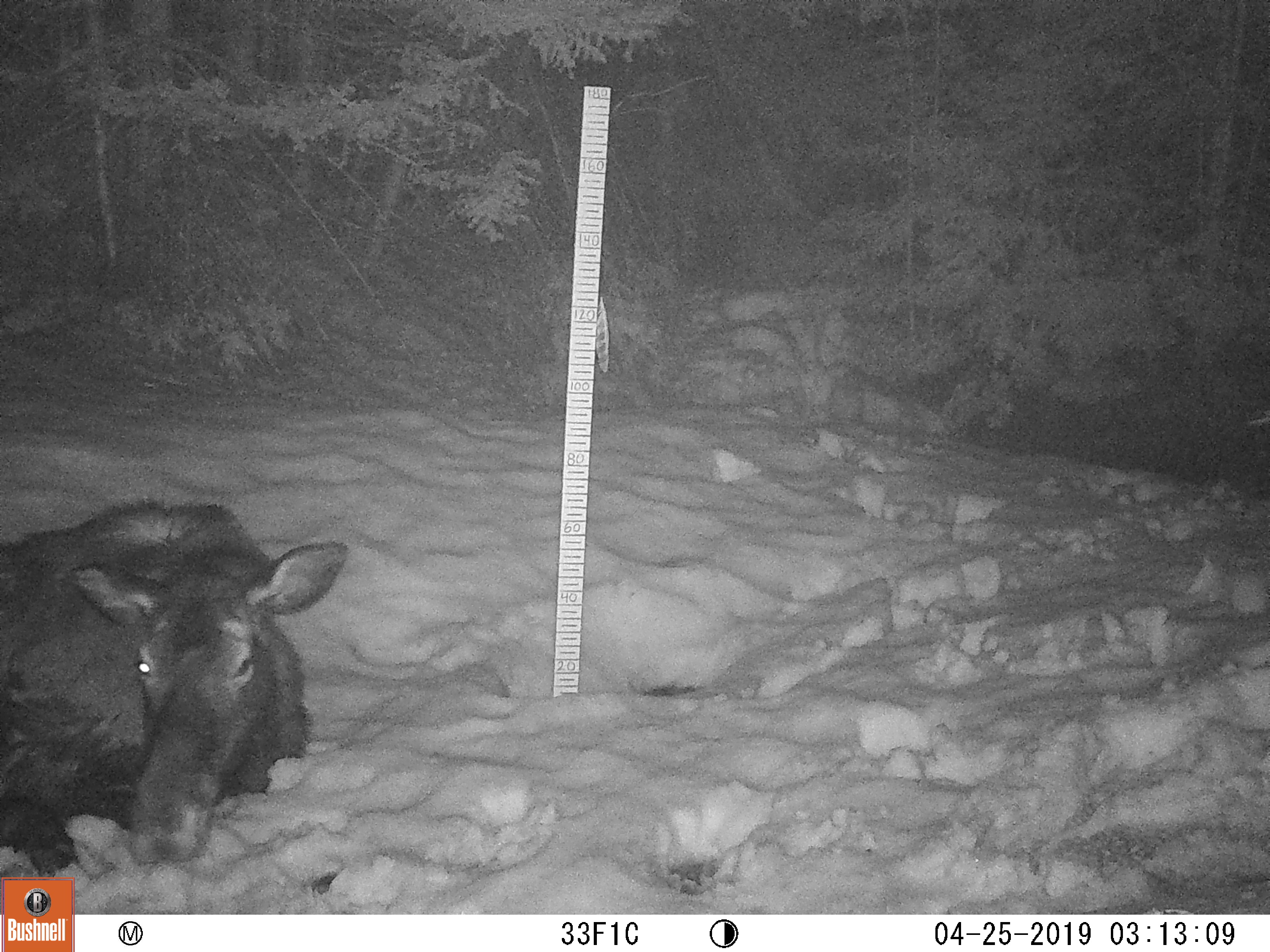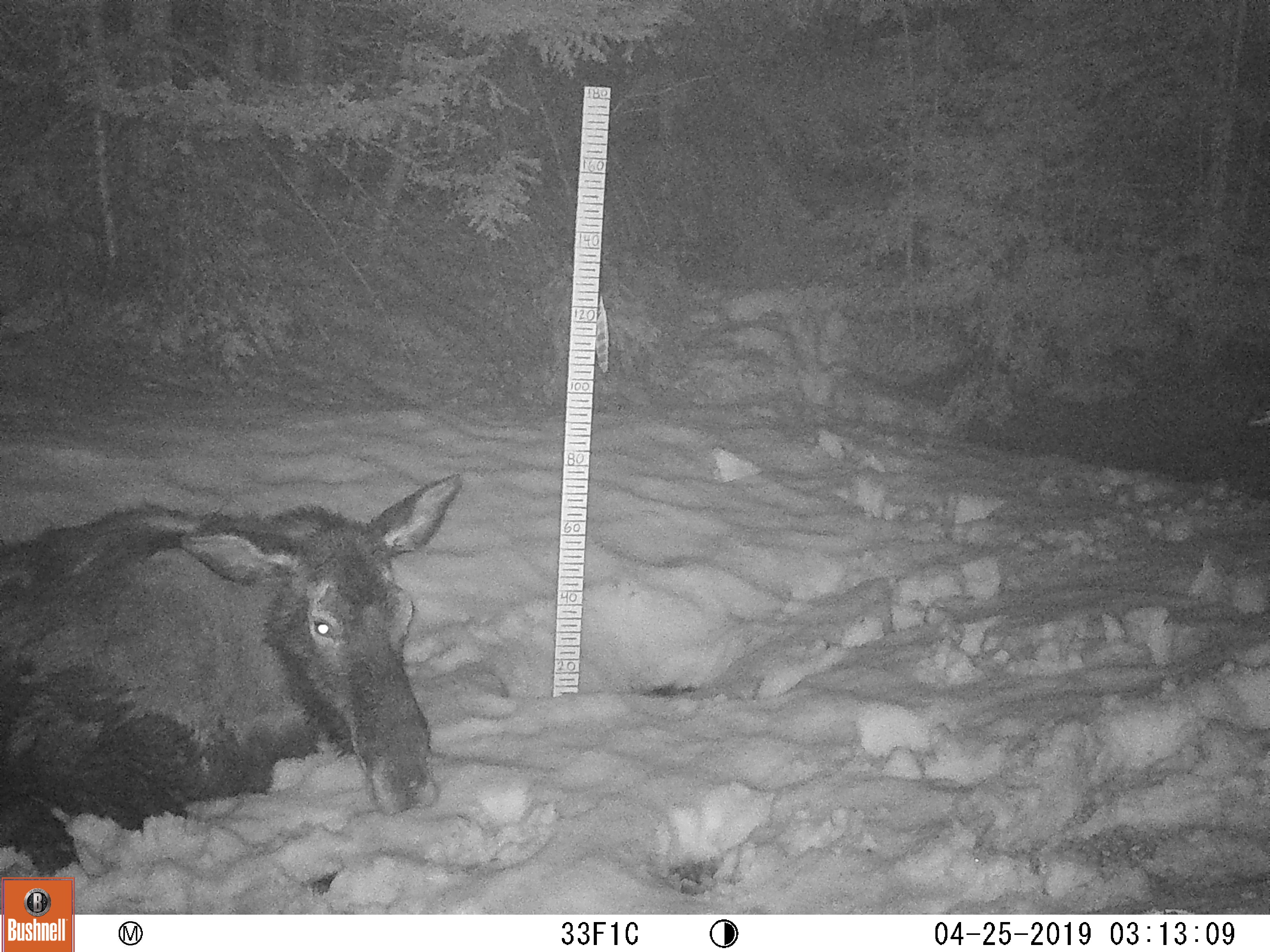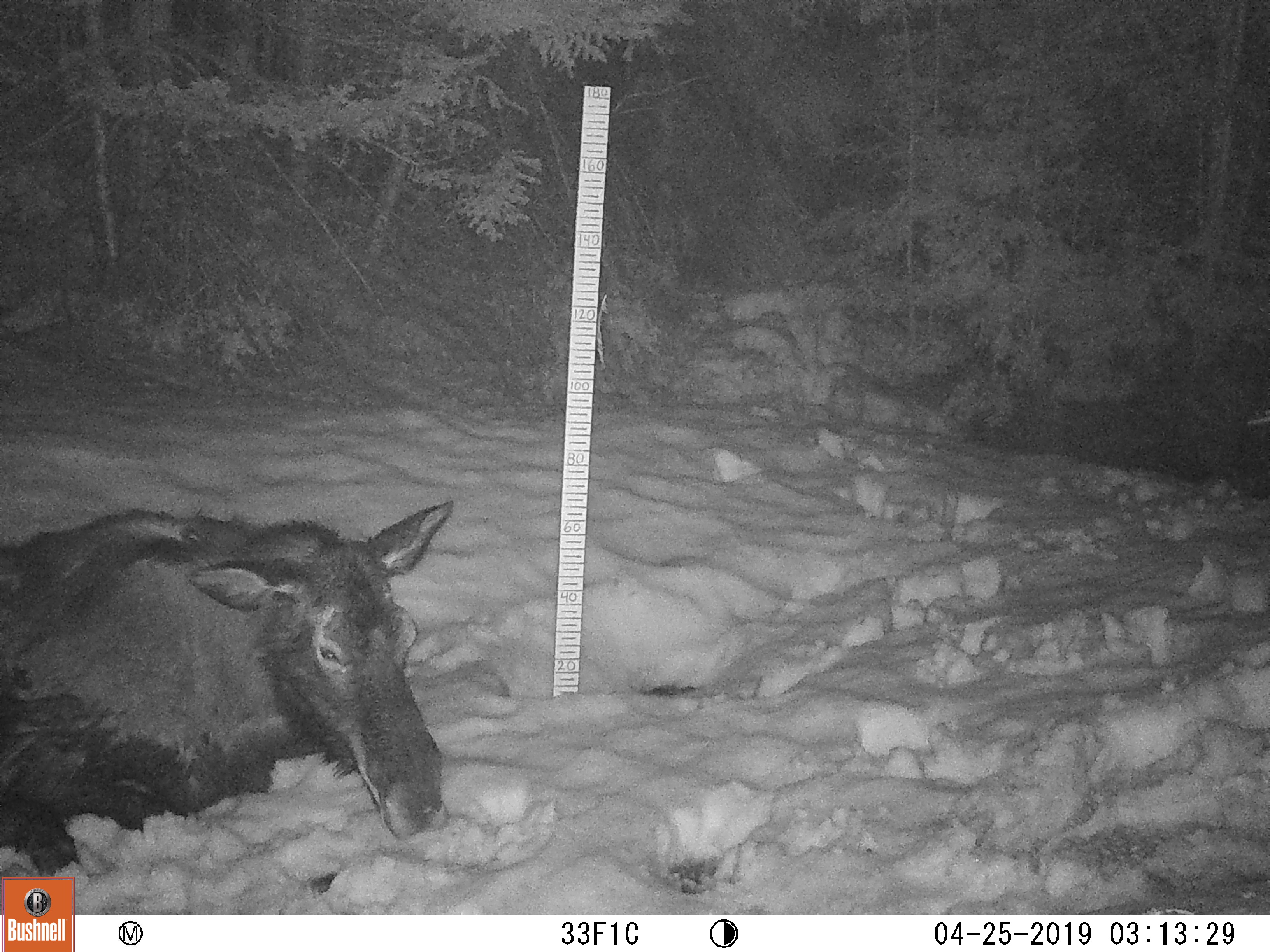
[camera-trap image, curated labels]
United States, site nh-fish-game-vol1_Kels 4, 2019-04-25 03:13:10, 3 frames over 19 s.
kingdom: Animalia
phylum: Chordata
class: Mammalia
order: Artiodactyla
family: Cervidae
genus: Alces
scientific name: Alces alces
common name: moose